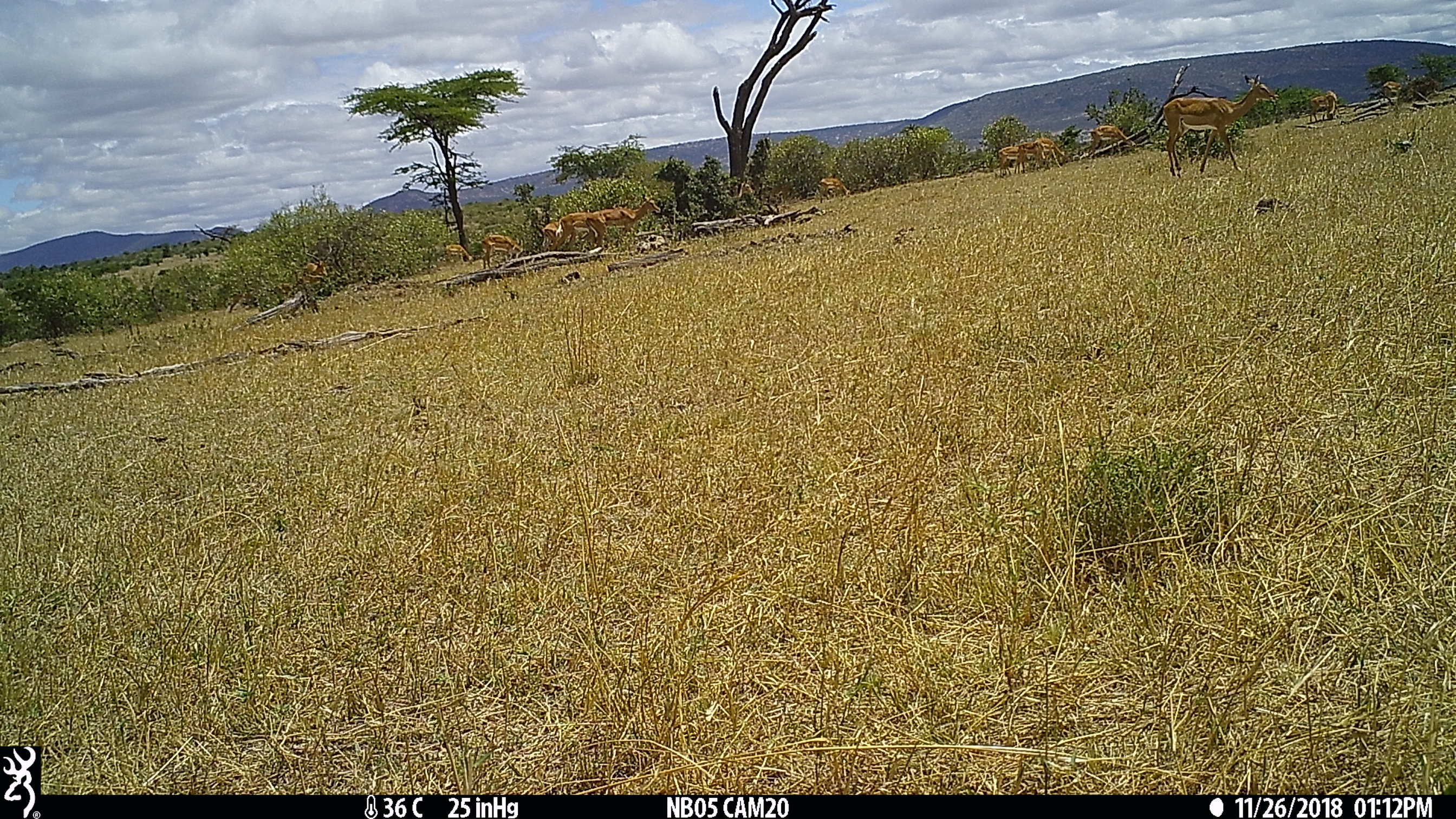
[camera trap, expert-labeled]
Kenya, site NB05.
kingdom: Animalia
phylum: Chordata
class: Mammalia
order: Artiodactyla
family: Bovidae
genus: Aepyceros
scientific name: Aepyceros melampus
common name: impala